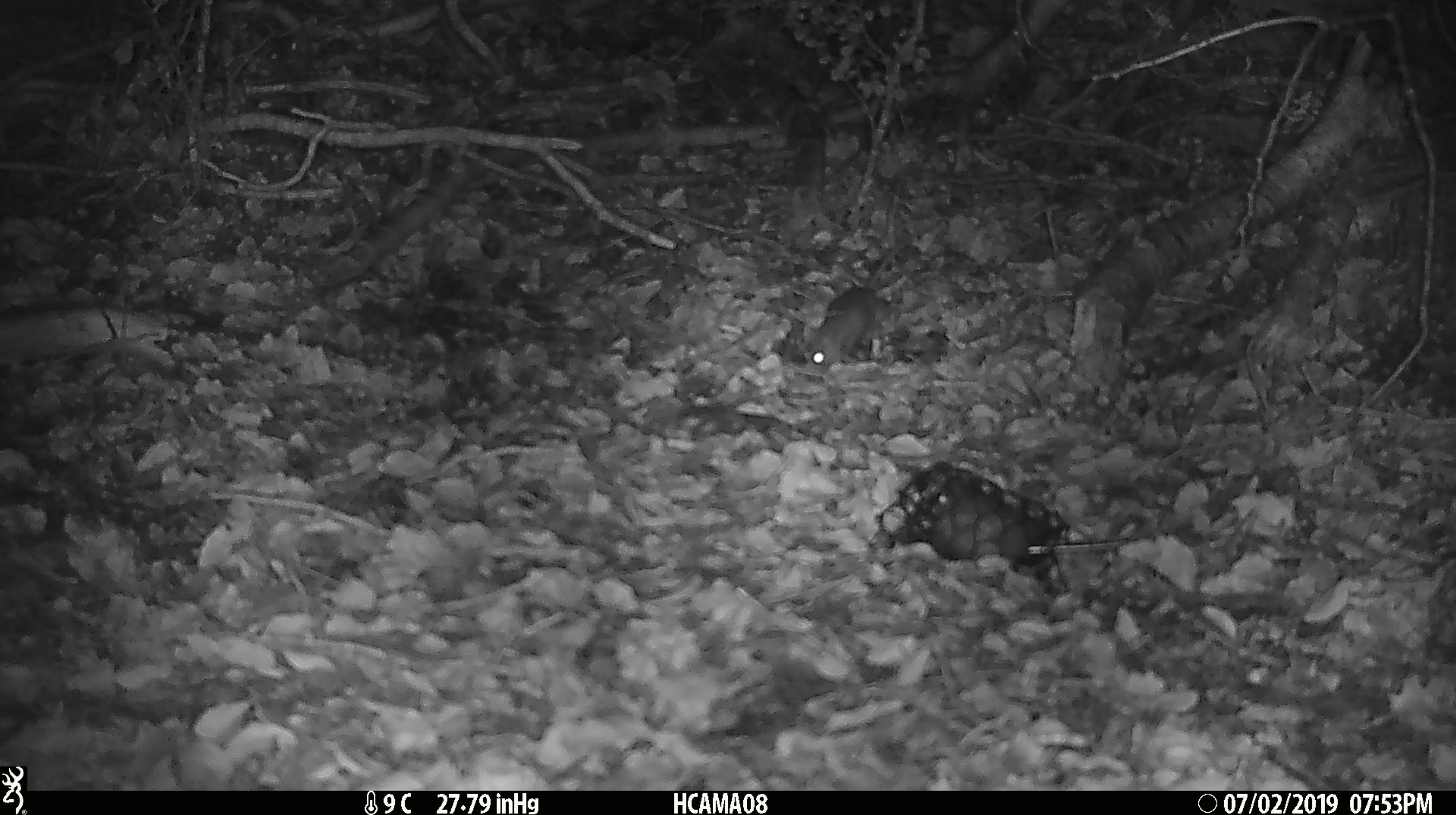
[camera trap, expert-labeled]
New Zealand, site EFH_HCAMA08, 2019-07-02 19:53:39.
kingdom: Animalia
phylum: Chordata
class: Mammalia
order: Rodentia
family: Muridae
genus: Mus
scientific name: Mus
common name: mouse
Mouse (Mus).